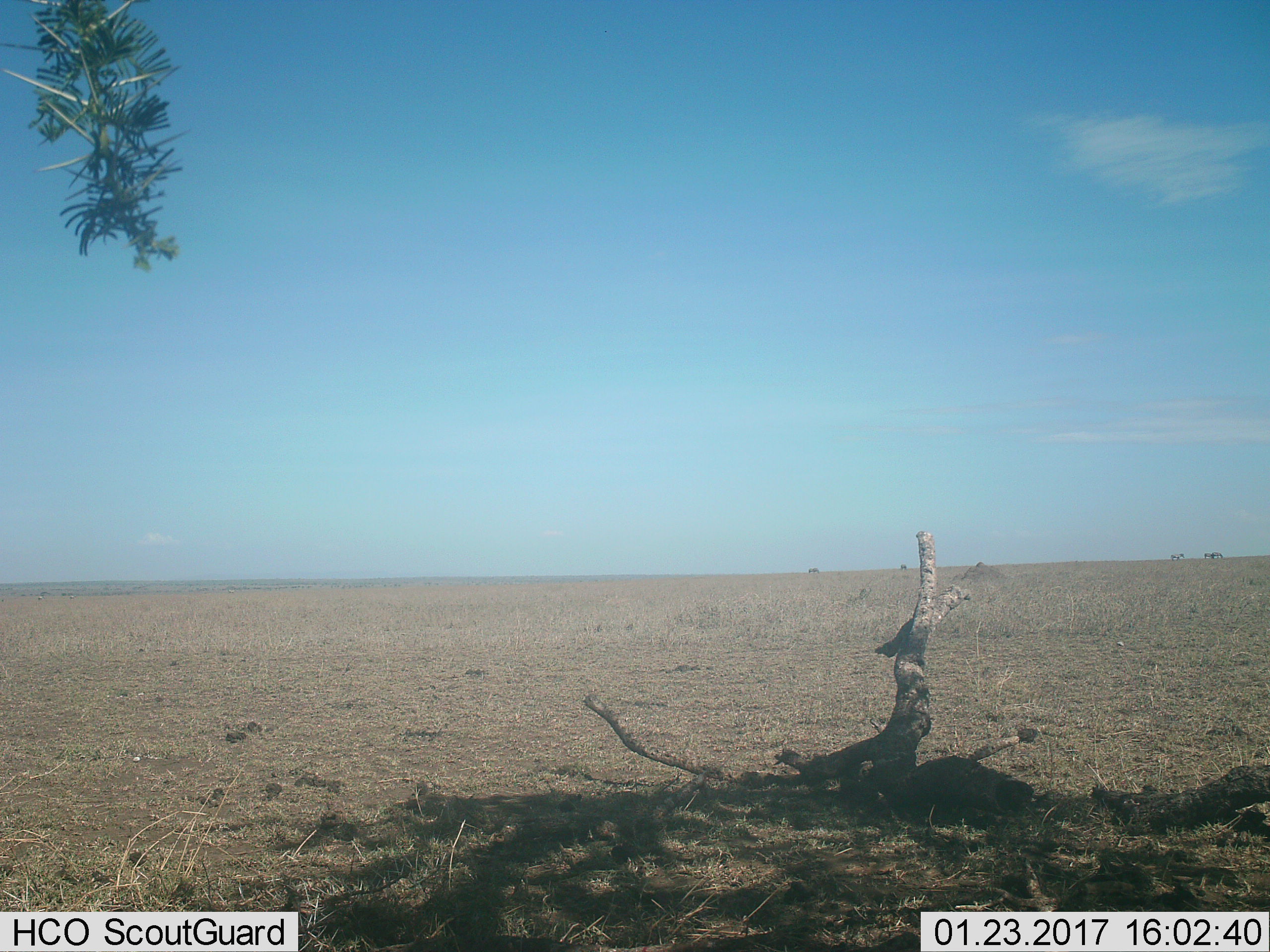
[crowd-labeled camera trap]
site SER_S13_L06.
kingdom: Animalia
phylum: Chordata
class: Mammalia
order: Perissodactyla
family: Equidae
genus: Equus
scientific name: Equus quagga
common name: plains zebra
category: zebraplains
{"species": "zebraplains (plains zebra) (Equus quagga)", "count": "8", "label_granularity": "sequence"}